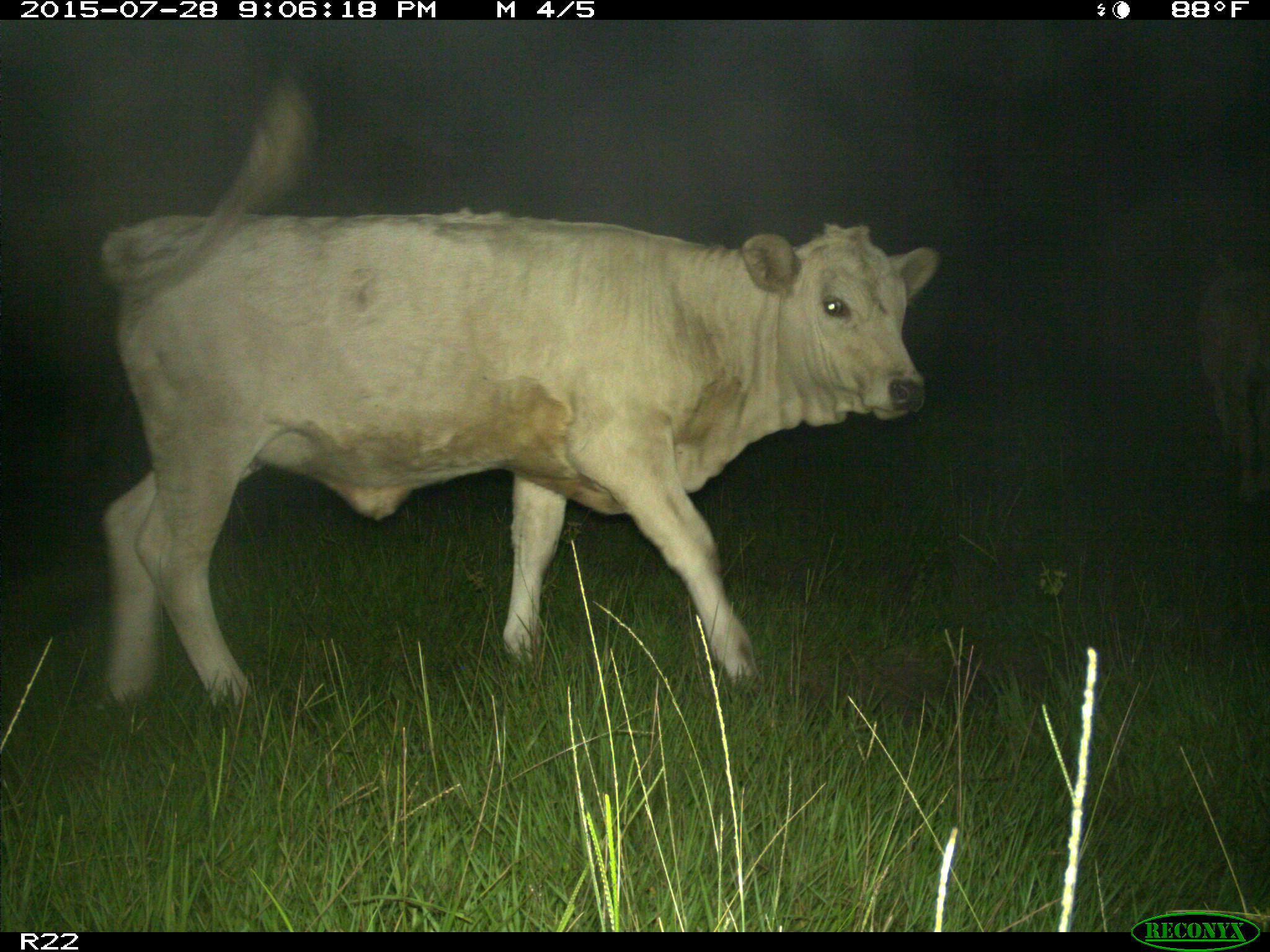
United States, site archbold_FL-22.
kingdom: Animalia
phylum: Chordata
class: Mammalia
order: Artiodactyla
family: Bovidae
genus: Bos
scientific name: Bos taurus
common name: domestic cow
Bos taurus (domestic cow).